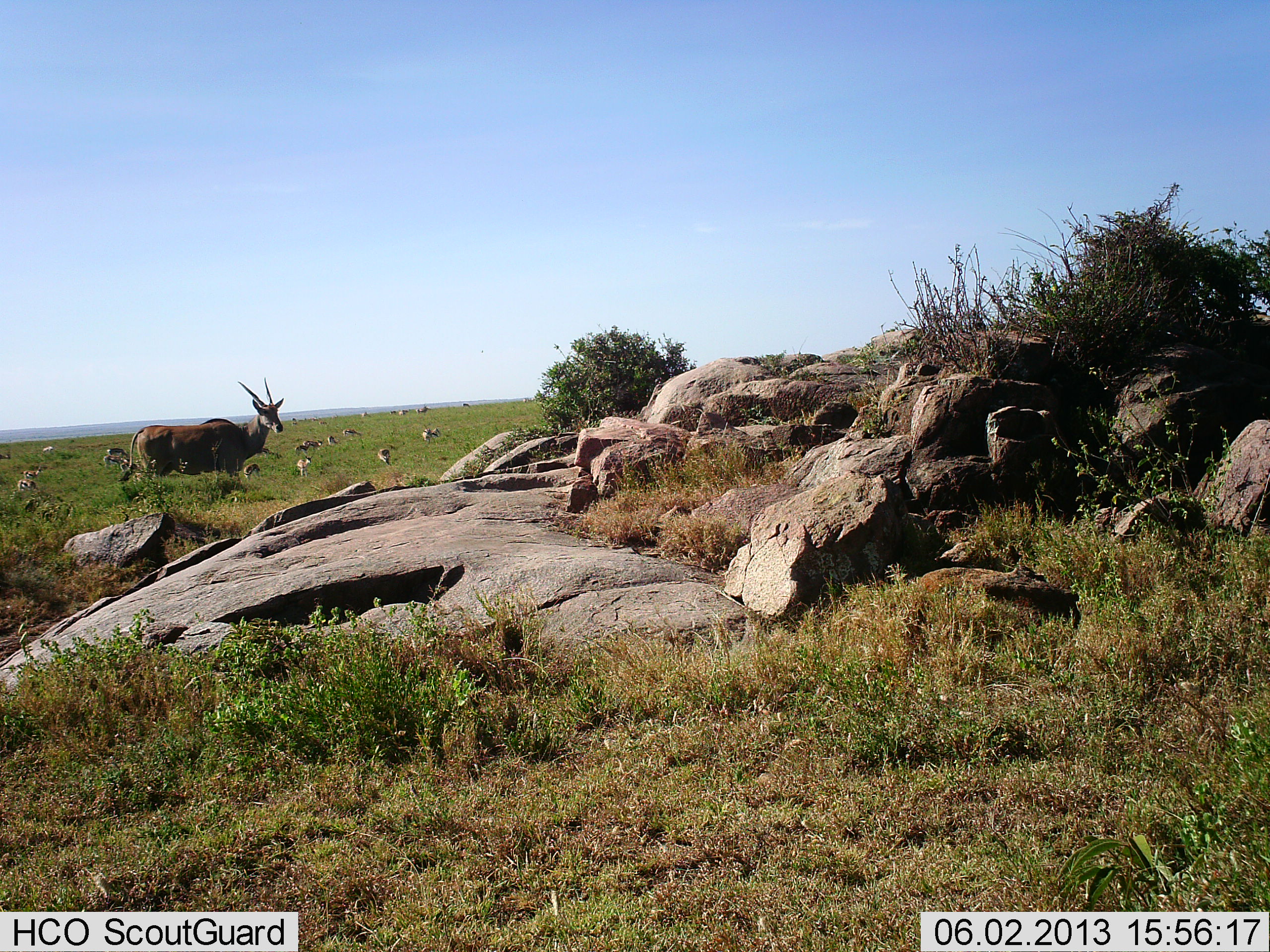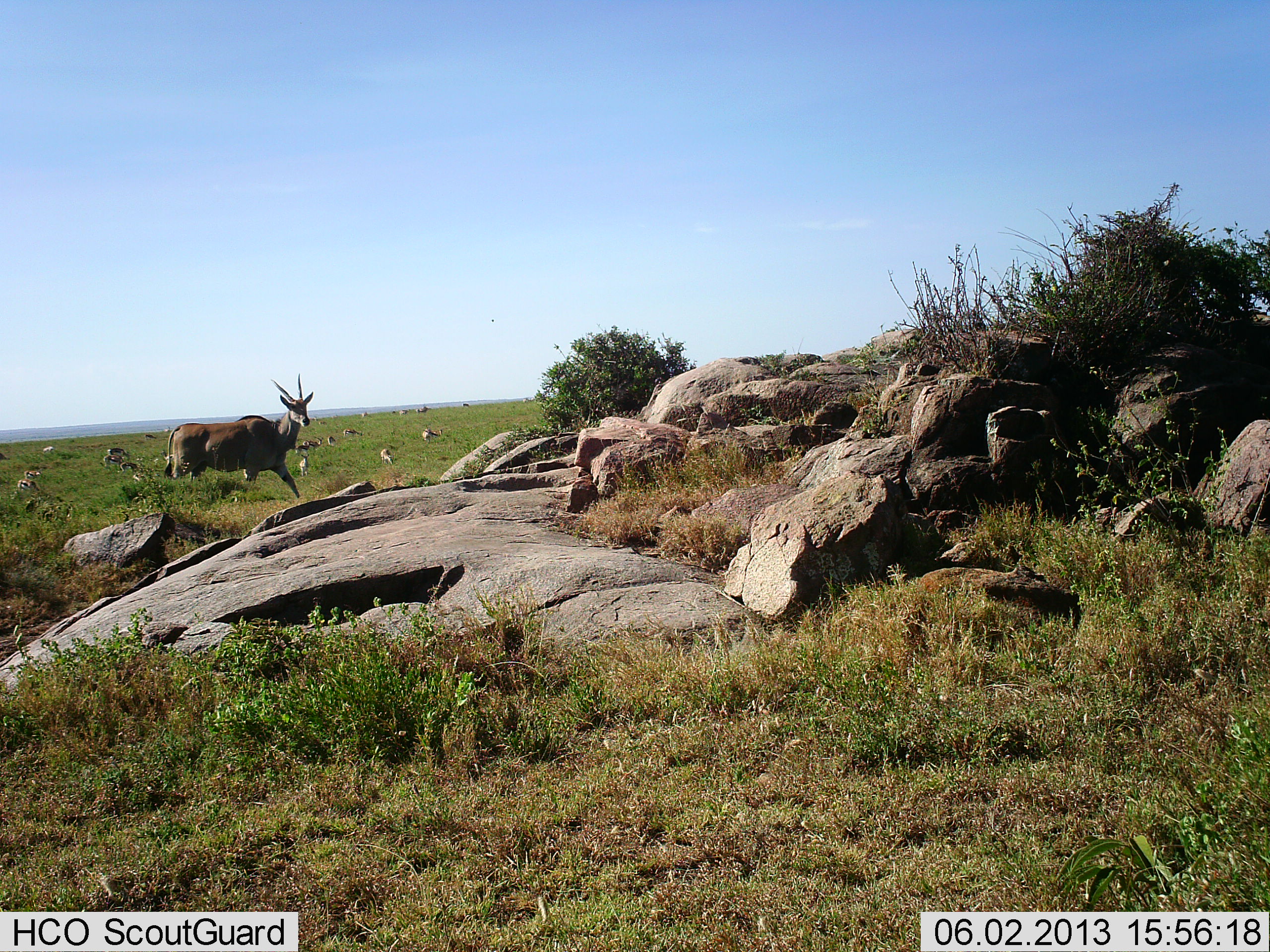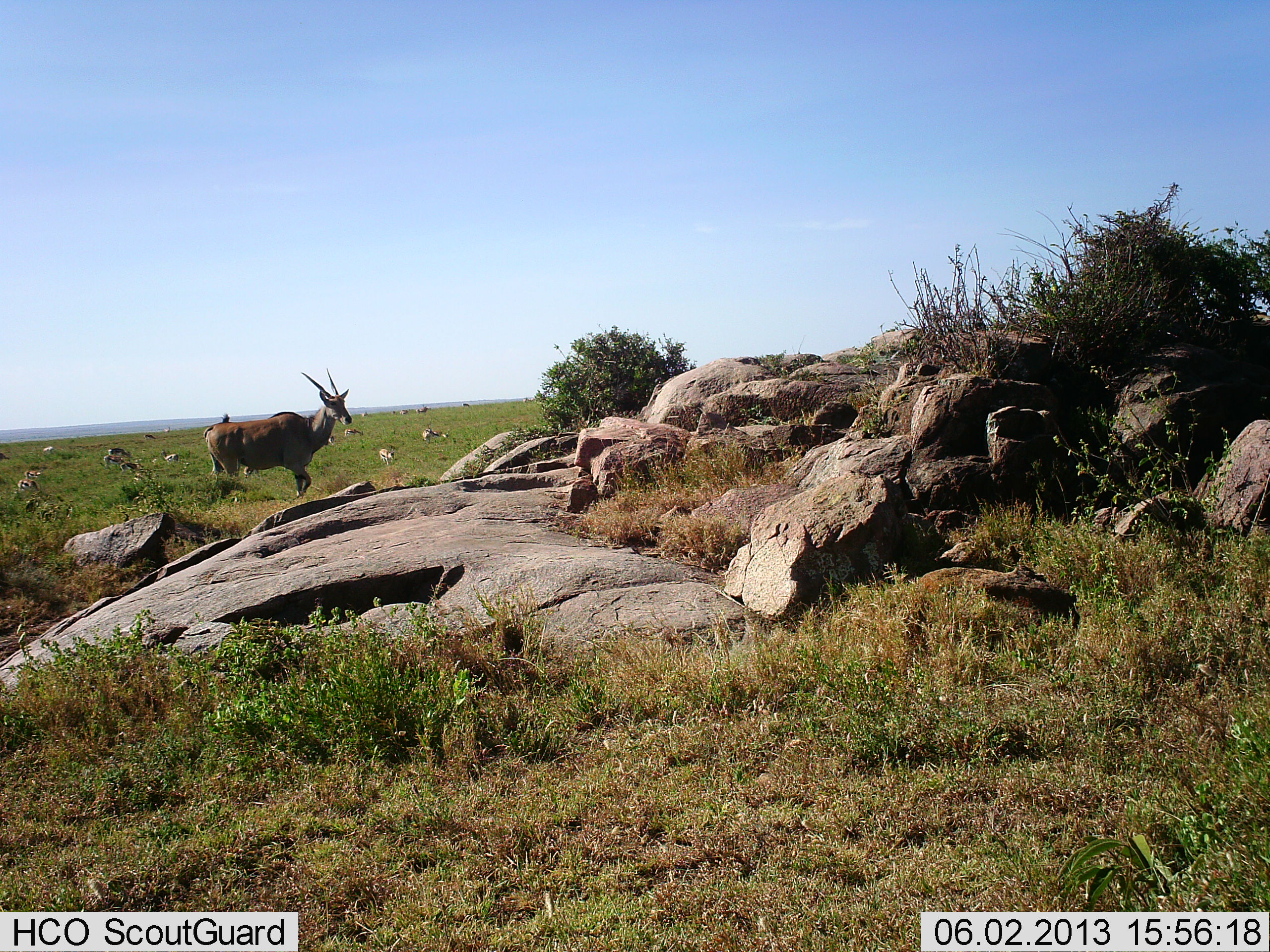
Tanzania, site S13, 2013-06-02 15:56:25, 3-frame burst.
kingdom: Animalia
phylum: Chordata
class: Mammalia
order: Artiodactyla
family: Bovidae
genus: Tragelaphus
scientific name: Tragelaphus oryx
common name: eland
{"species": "eland (Tragelaphus oryx)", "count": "1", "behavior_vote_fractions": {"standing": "12%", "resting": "0%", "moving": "91%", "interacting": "0%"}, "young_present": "0%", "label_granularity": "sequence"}